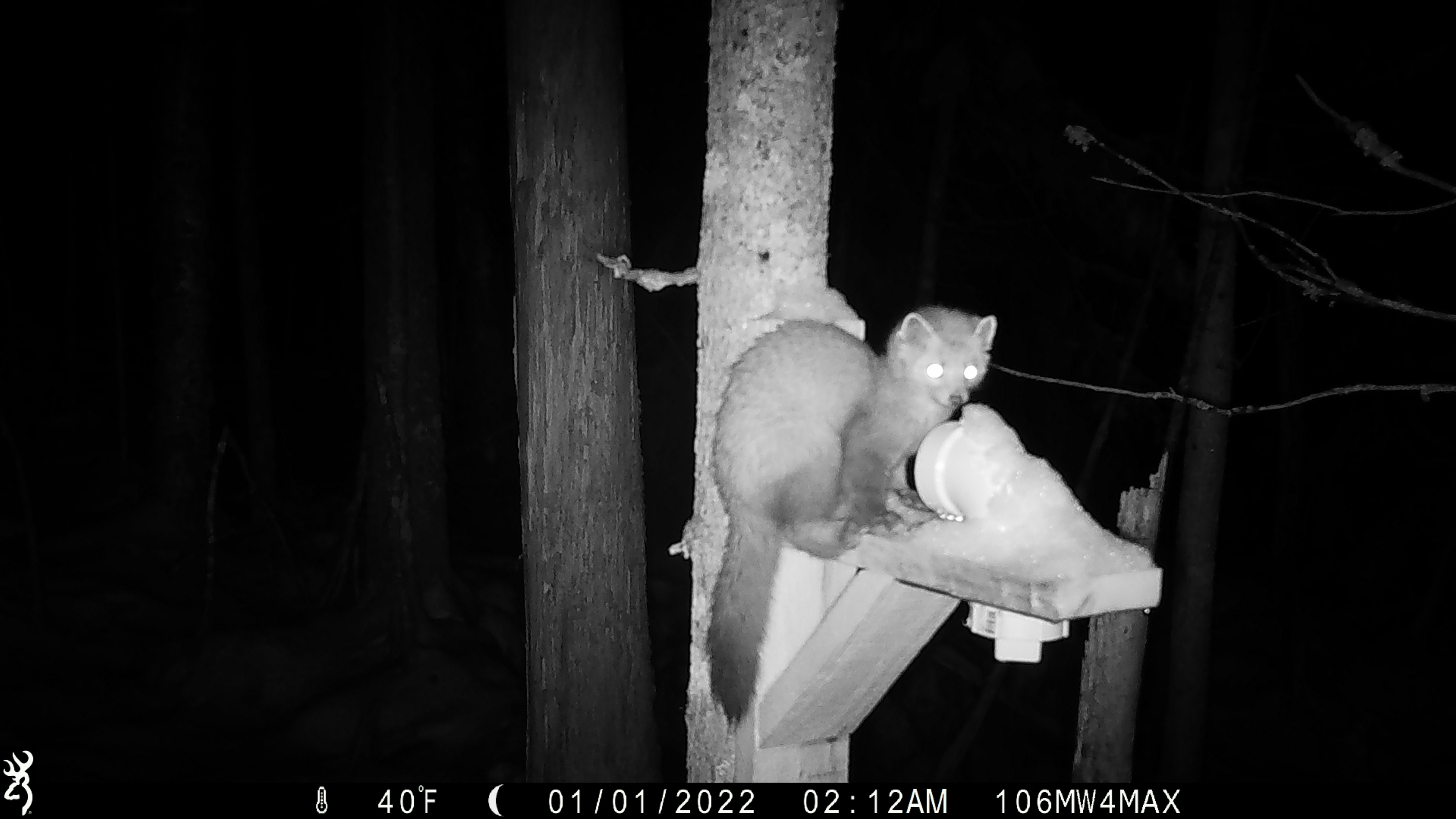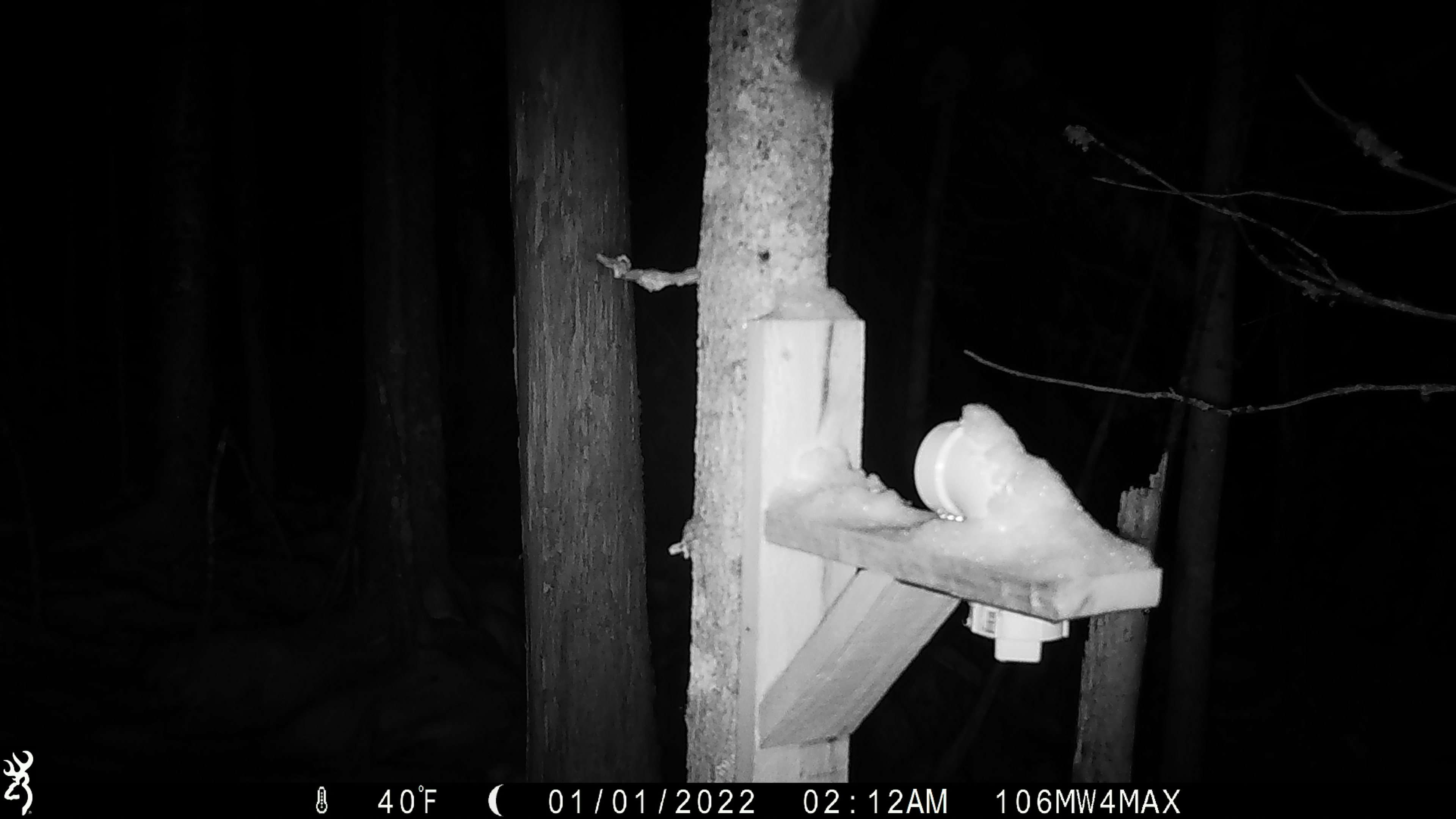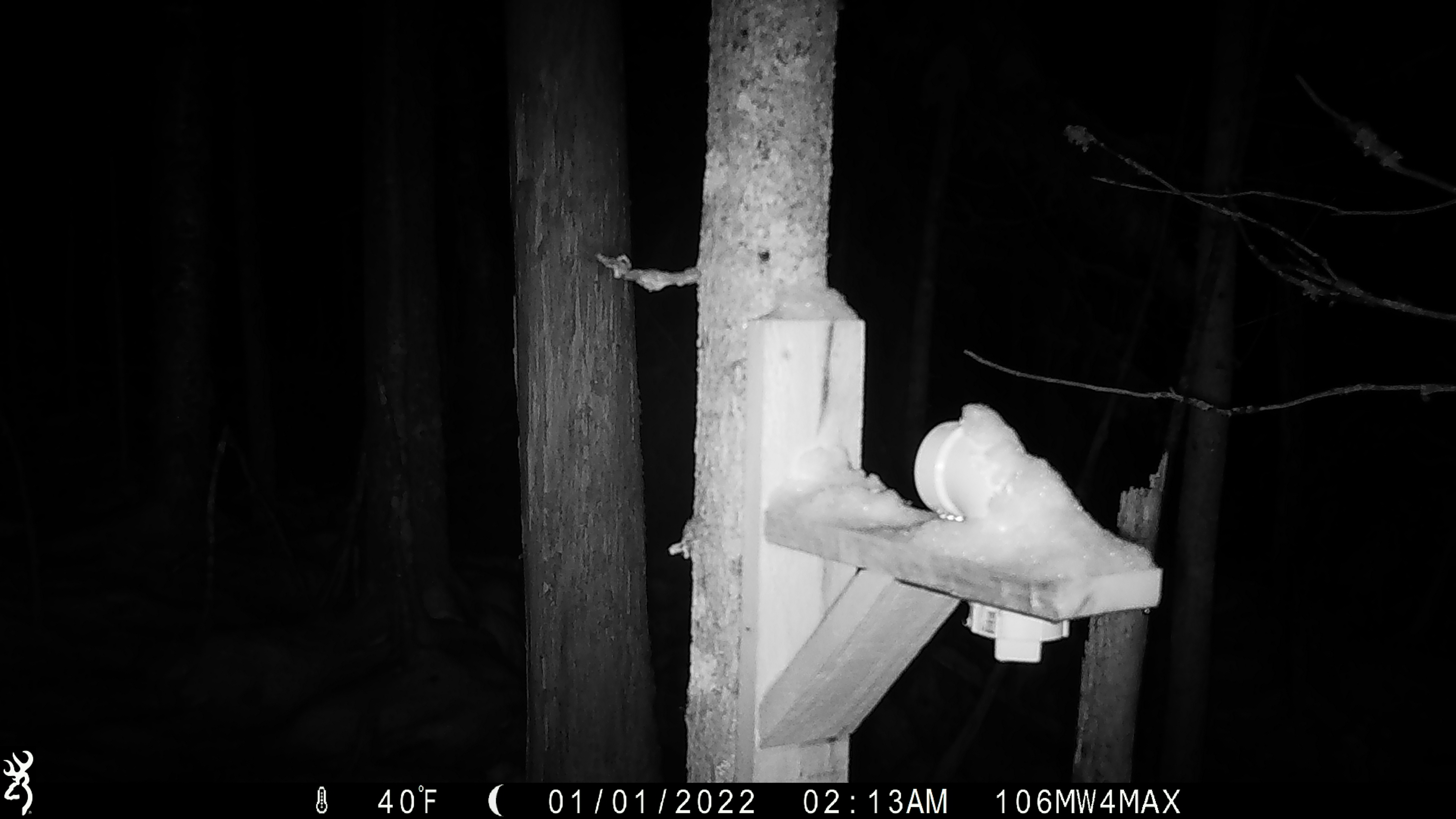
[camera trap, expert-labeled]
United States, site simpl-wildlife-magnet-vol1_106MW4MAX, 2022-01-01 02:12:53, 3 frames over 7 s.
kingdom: Animalia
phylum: Chordata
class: Mammalia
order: Carnivora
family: Mustelidae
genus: Martes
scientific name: Martes americana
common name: american marten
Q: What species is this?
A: American marten (Martes americana).